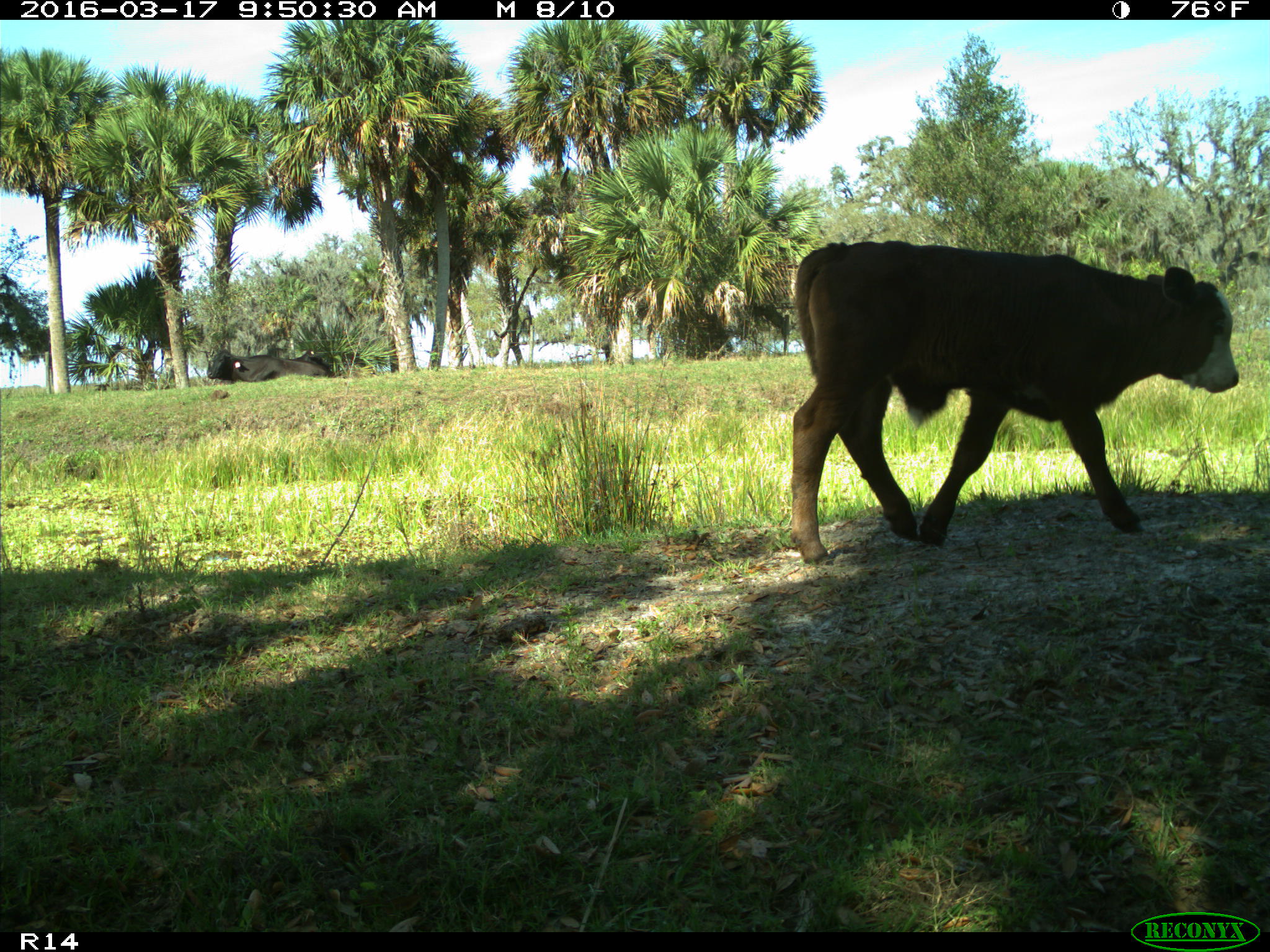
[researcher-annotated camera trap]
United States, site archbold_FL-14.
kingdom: Animalia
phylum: Chordata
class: Mammalia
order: Artiodactyla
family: Bovidae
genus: Bos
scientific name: Bos taurus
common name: domestic cow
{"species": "Bos taurus (domestic cow)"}